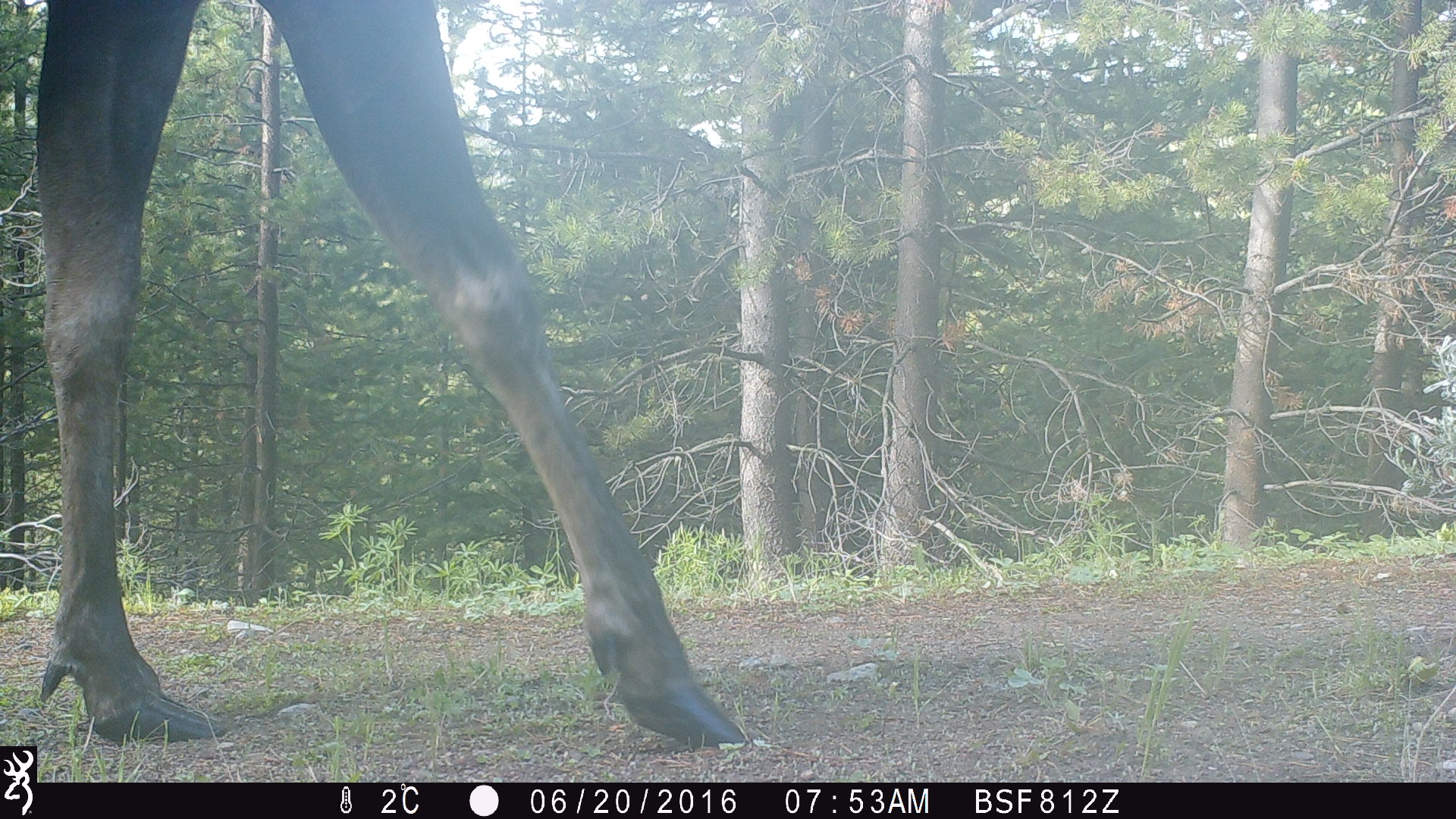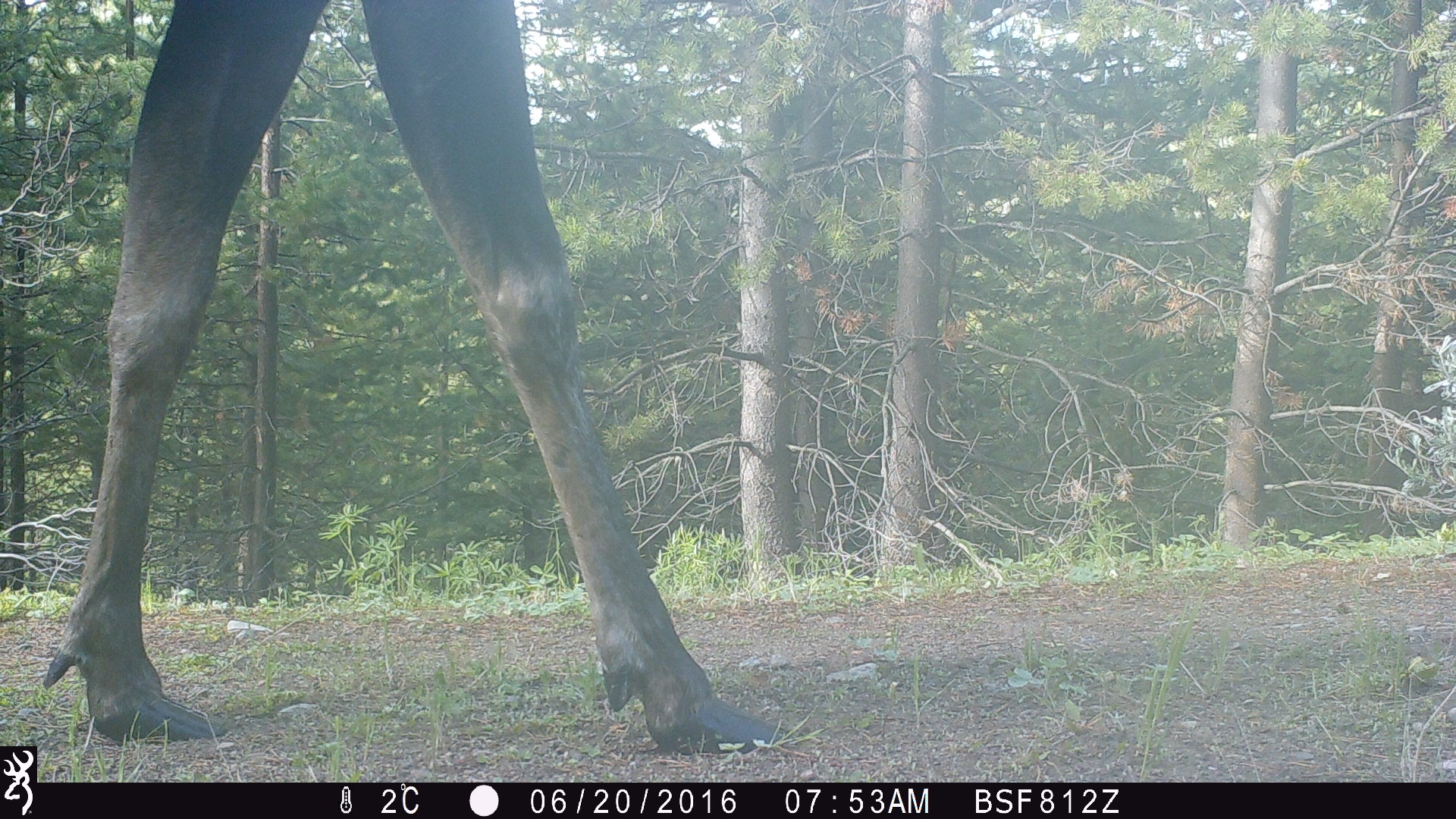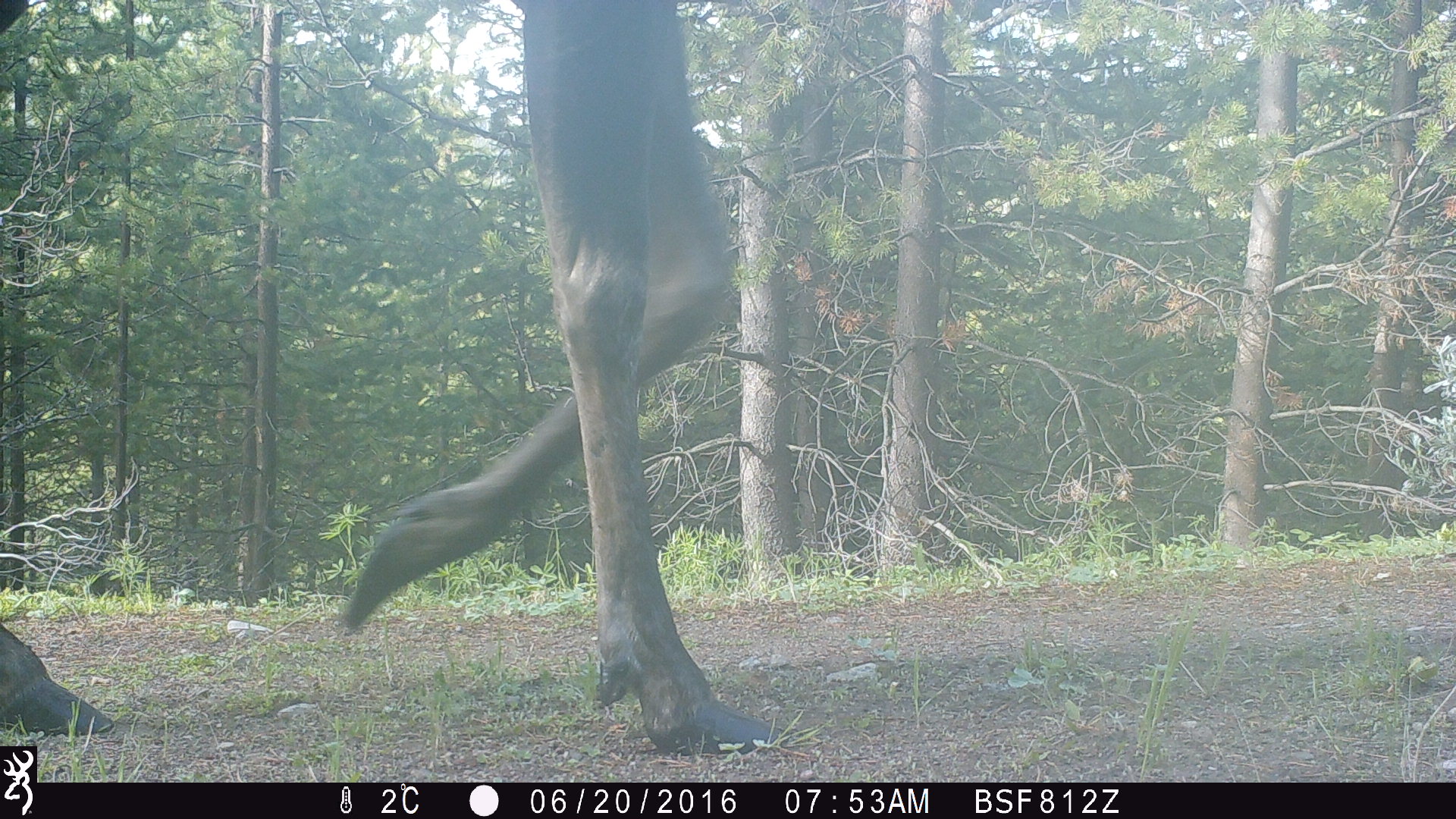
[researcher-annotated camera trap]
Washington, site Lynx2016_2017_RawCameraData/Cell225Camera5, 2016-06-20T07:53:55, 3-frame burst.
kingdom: Animalia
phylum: Chordata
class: Mammalia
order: Artiodactyla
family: Cervidae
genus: Alces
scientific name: Alces alces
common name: moose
Alces alces (moose). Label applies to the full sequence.